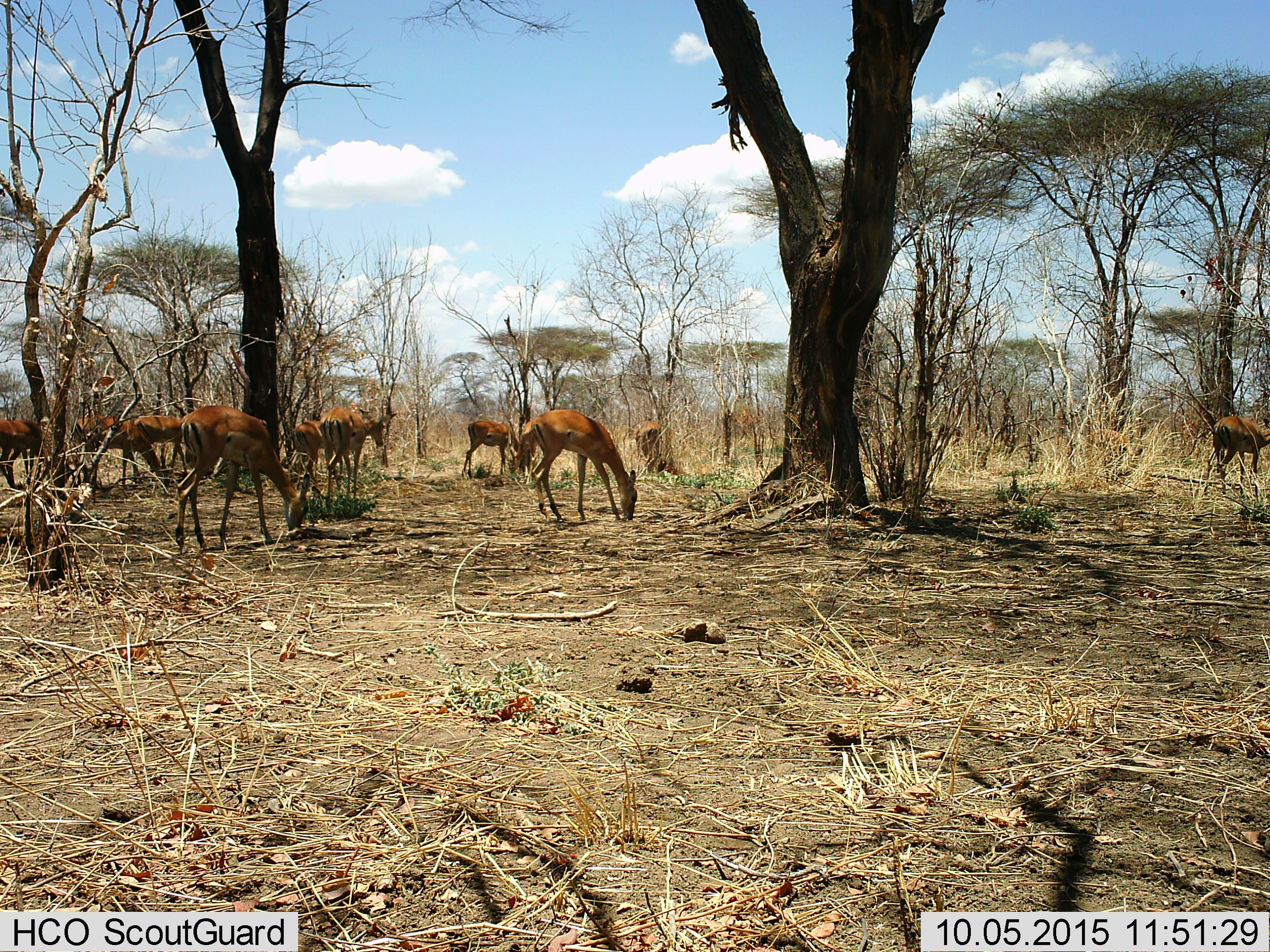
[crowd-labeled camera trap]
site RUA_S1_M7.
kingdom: Animalia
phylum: Chordata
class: Mammalia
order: Artiodactyla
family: Bovidae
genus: Aepyceros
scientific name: Aepyceros melampus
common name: impala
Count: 11-50.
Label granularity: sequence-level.